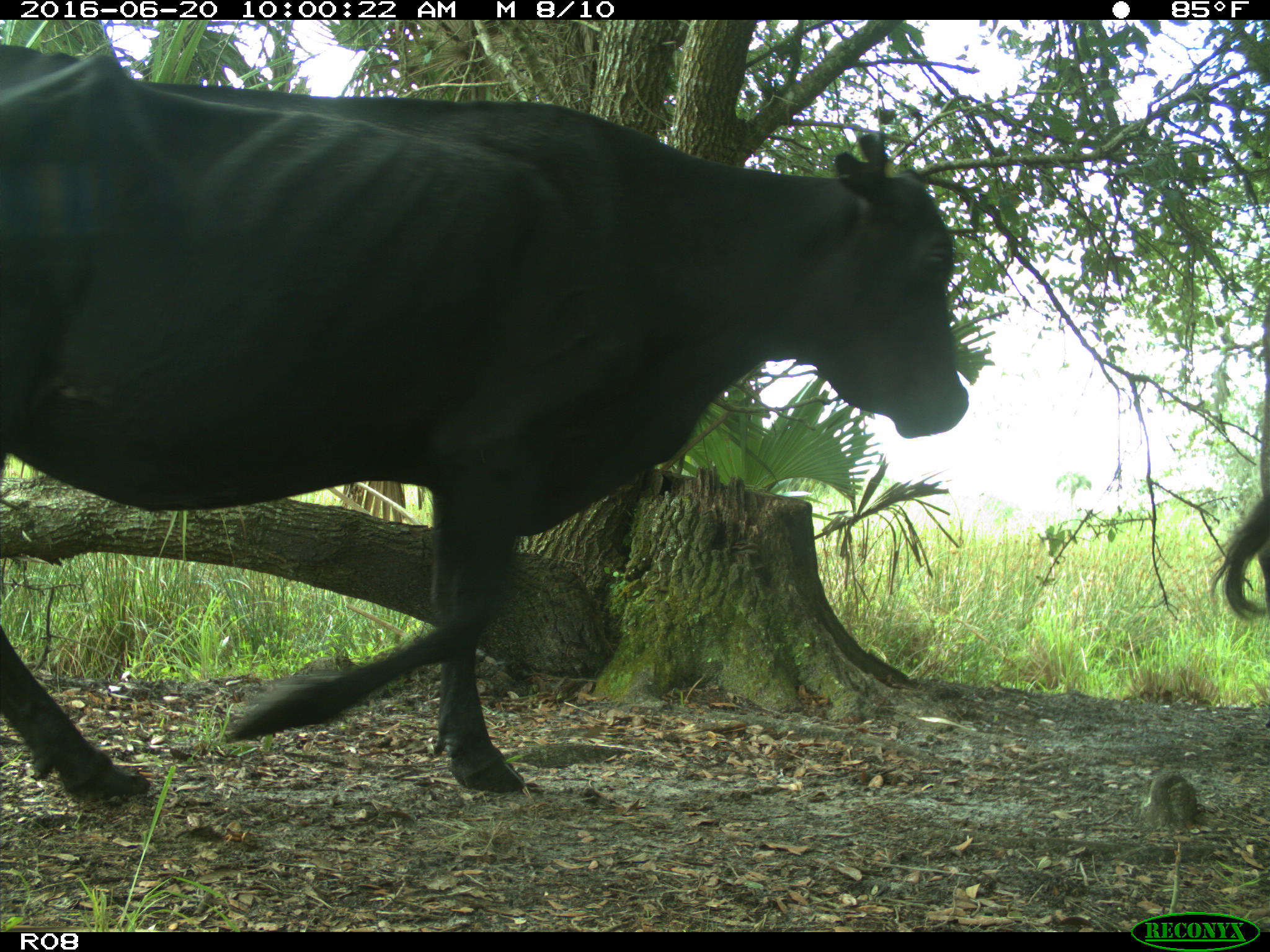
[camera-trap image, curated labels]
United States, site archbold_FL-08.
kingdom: Animalia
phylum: Chordata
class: Mammalia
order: Artiodactyla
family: Bovidae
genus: Bos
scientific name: Bos taurus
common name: domestic cow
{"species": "Bos taurus (domestic cow)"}